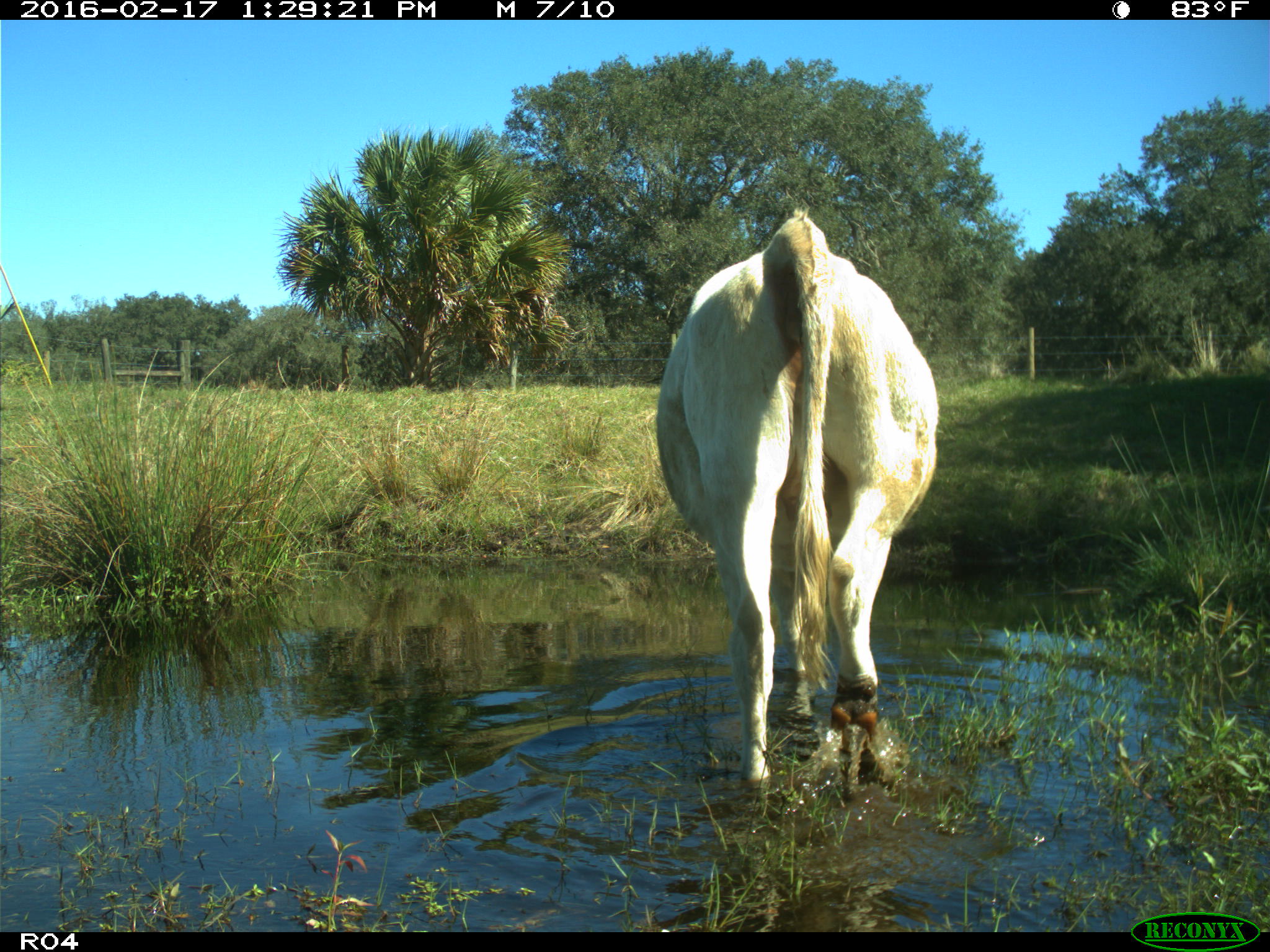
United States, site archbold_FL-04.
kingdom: Animalia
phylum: Chordata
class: Mammalia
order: Artiodactyla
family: Bovidae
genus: Bos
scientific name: Bos taurus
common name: domestic cow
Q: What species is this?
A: Bos taurus (domestic cow).